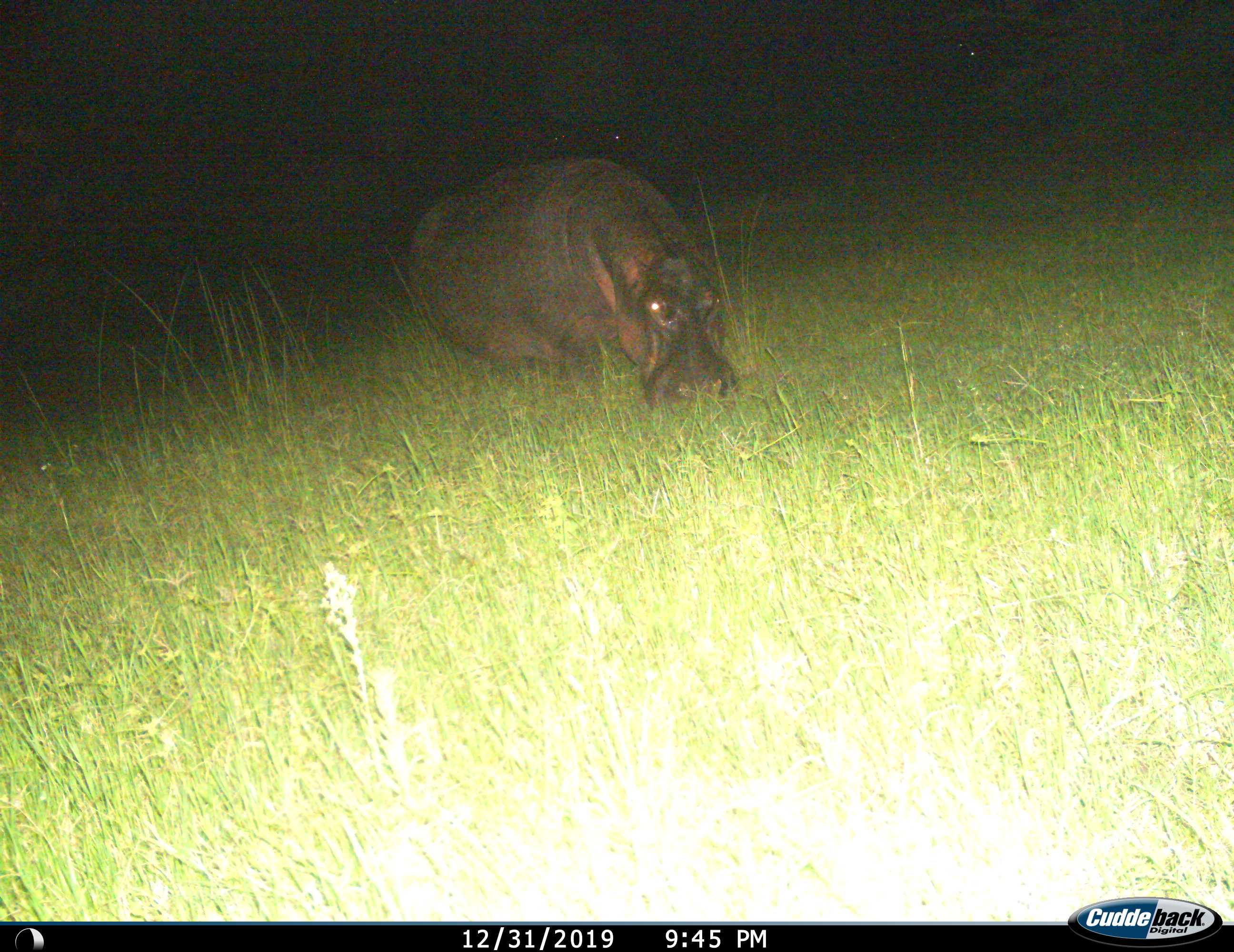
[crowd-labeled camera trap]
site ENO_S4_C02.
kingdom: Animalia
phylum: Chordata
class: Mammalia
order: Artiodactyla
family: Hippopotamidae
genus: Hippopotamus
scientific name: Hippopotamus amphibius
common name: hippopotamus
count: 1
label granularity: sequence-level